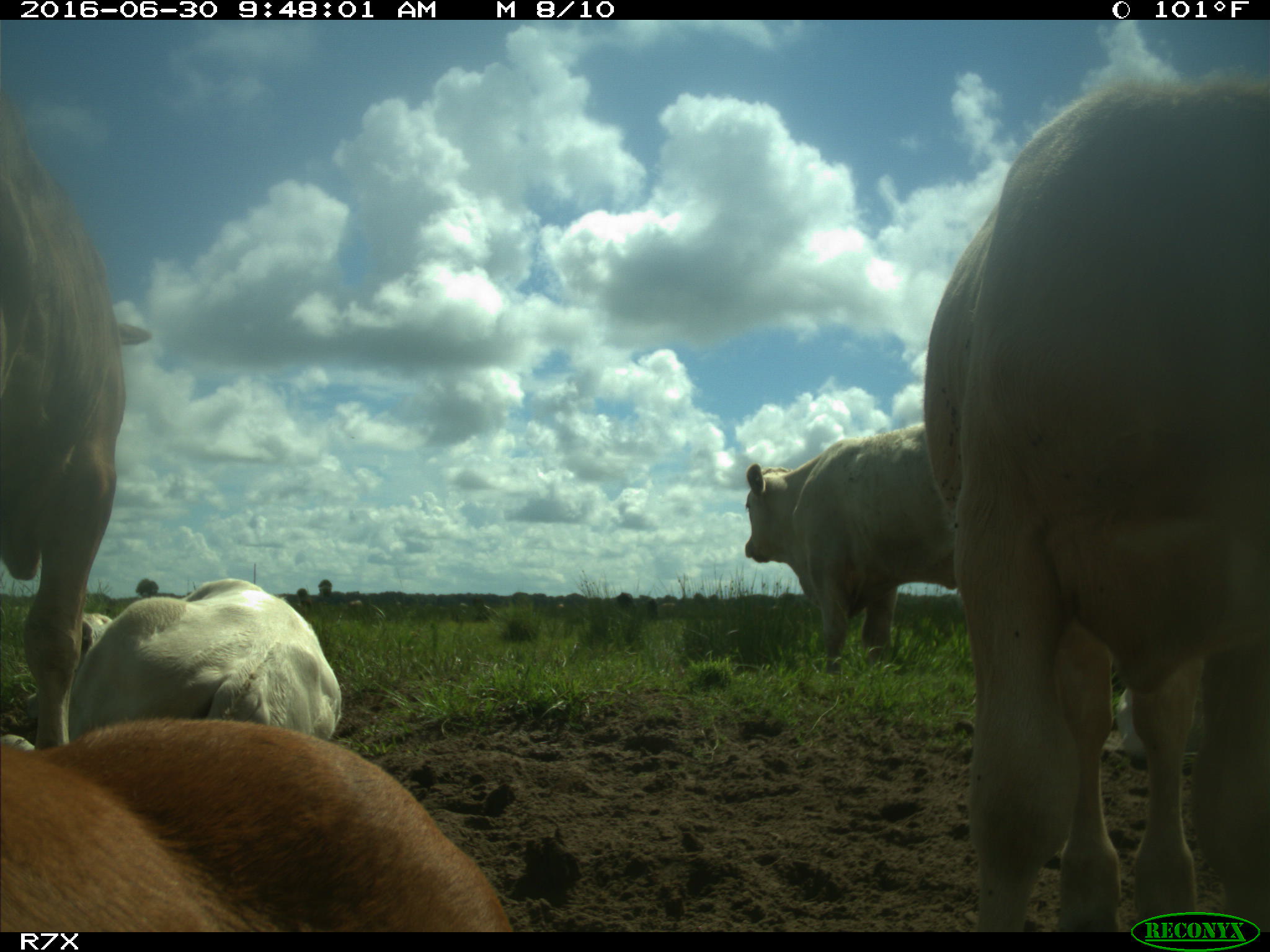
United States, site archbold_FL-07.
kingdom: Animalia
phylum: Chordata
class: Mammalia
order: Artiodactyla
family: Bovidae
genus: Bos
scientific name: Bos taurus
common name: domestic cow